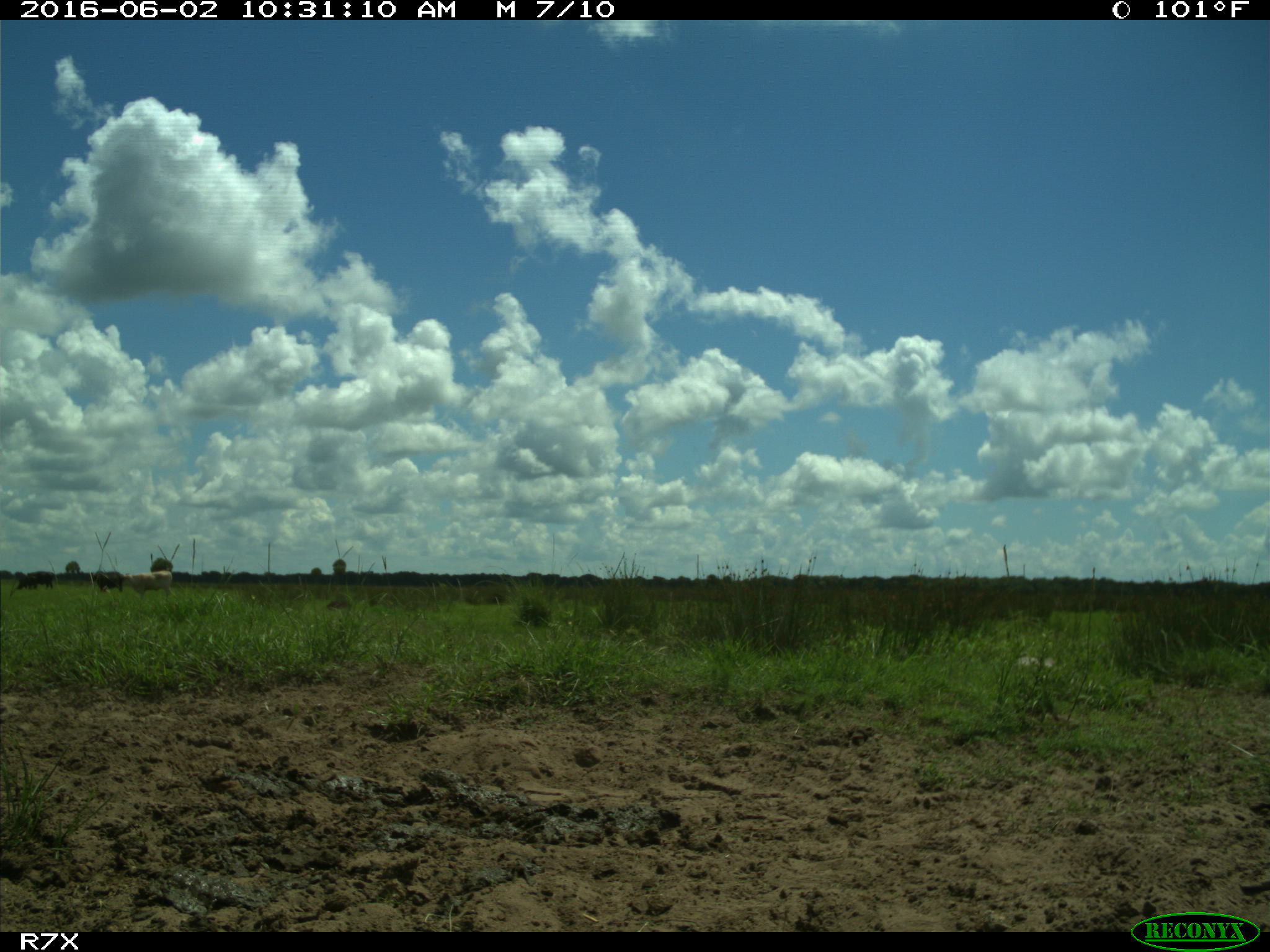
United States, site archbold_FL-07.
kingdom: Animalia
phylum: Chordata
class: Mammalia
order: Artiodactyla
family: Bovidae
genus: Bos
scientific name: Bos taurus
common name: domestic cow